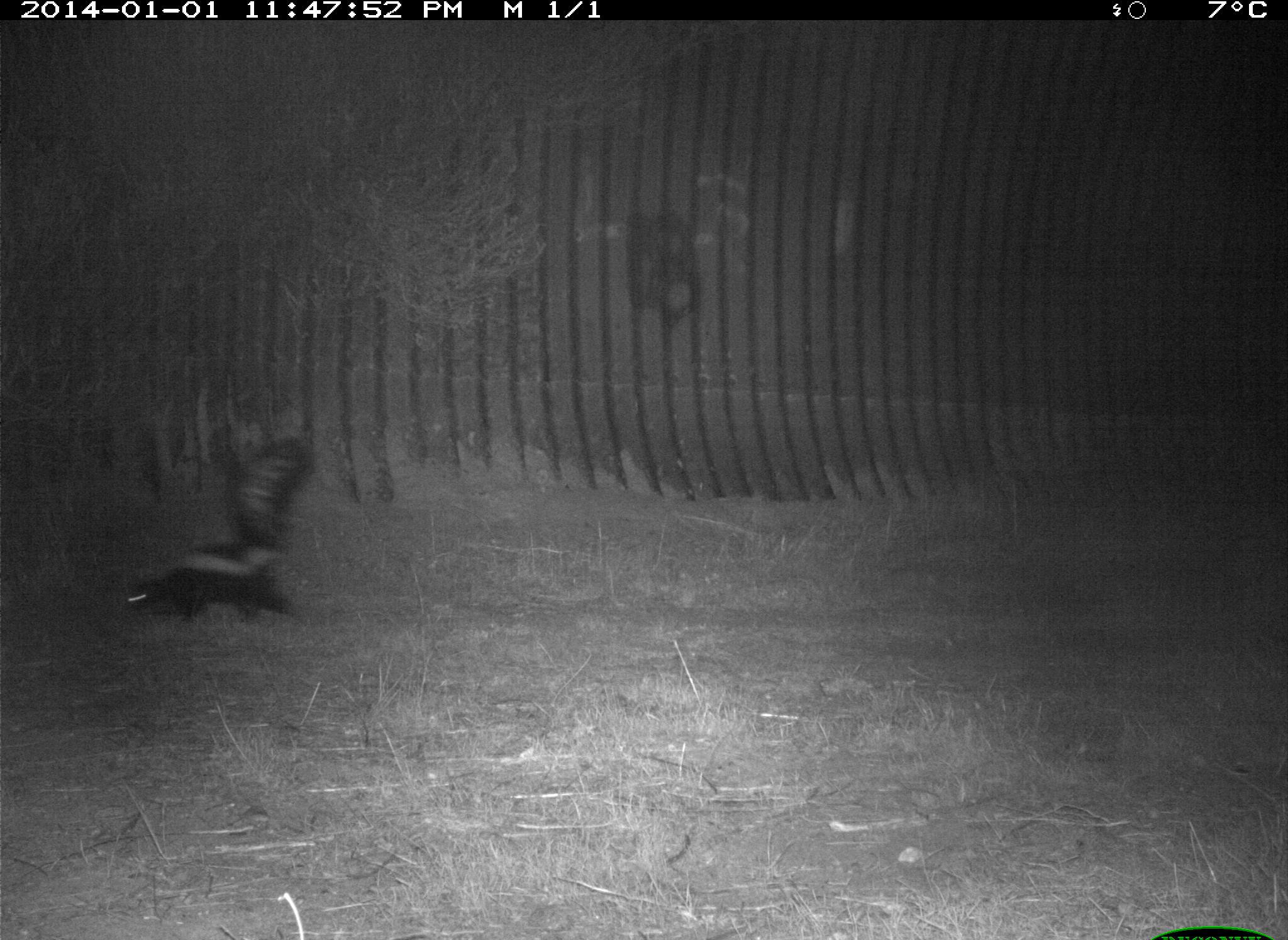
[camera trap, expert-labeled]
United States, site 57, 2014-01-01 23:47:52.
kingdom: Animalia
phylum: Chordata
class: Mammalia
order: Carnivora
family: Mephitidae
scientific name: Mephitidae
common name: skunk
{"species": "skunk (Mephitidae)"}